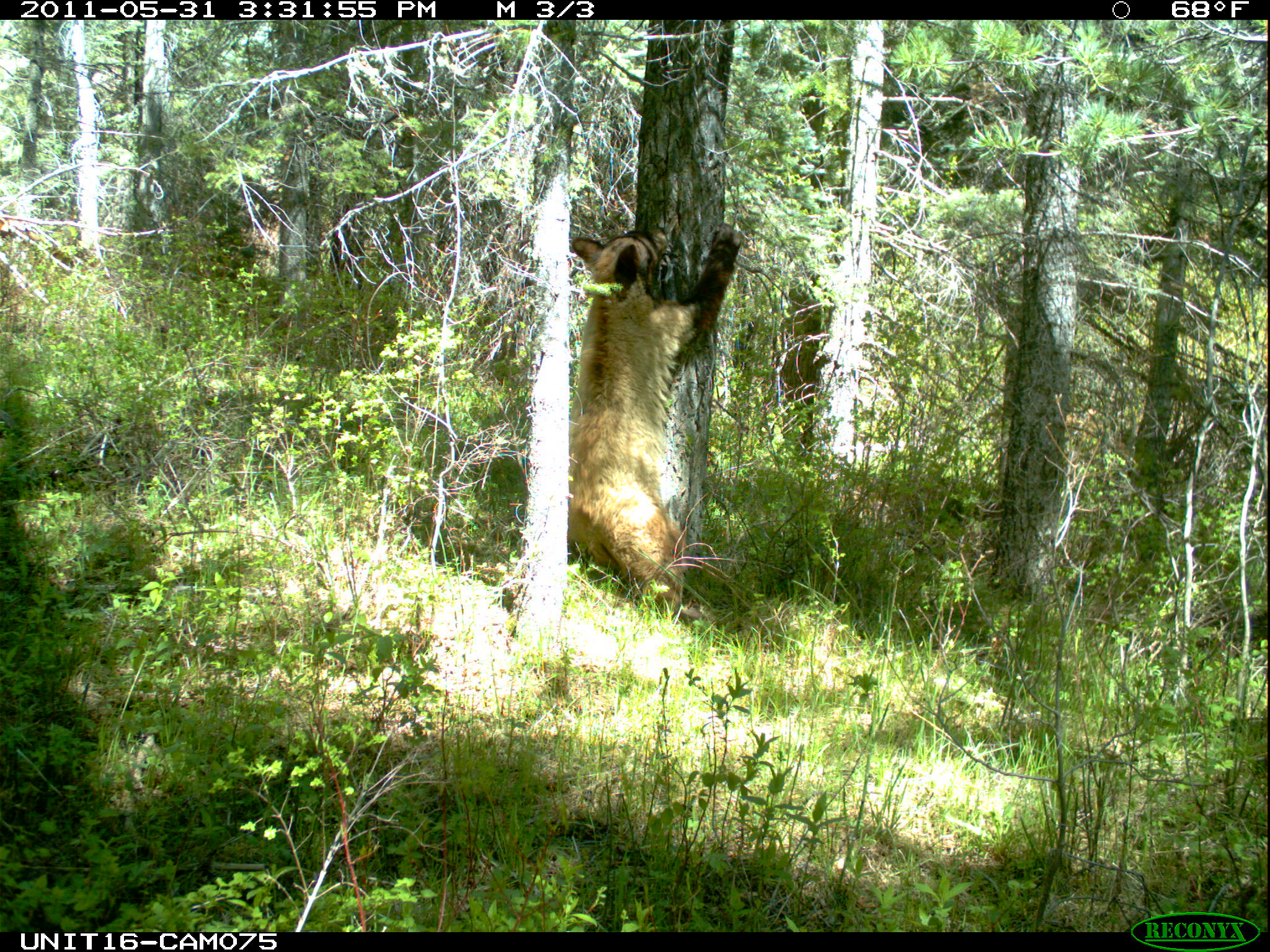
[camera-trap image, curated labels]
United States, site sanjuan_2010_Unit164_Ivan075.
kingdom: Animalia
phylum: Chordata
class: Mammalia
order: Carnivora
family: Ursidae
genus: Ursus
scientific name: Ursus americanus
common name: american black bear